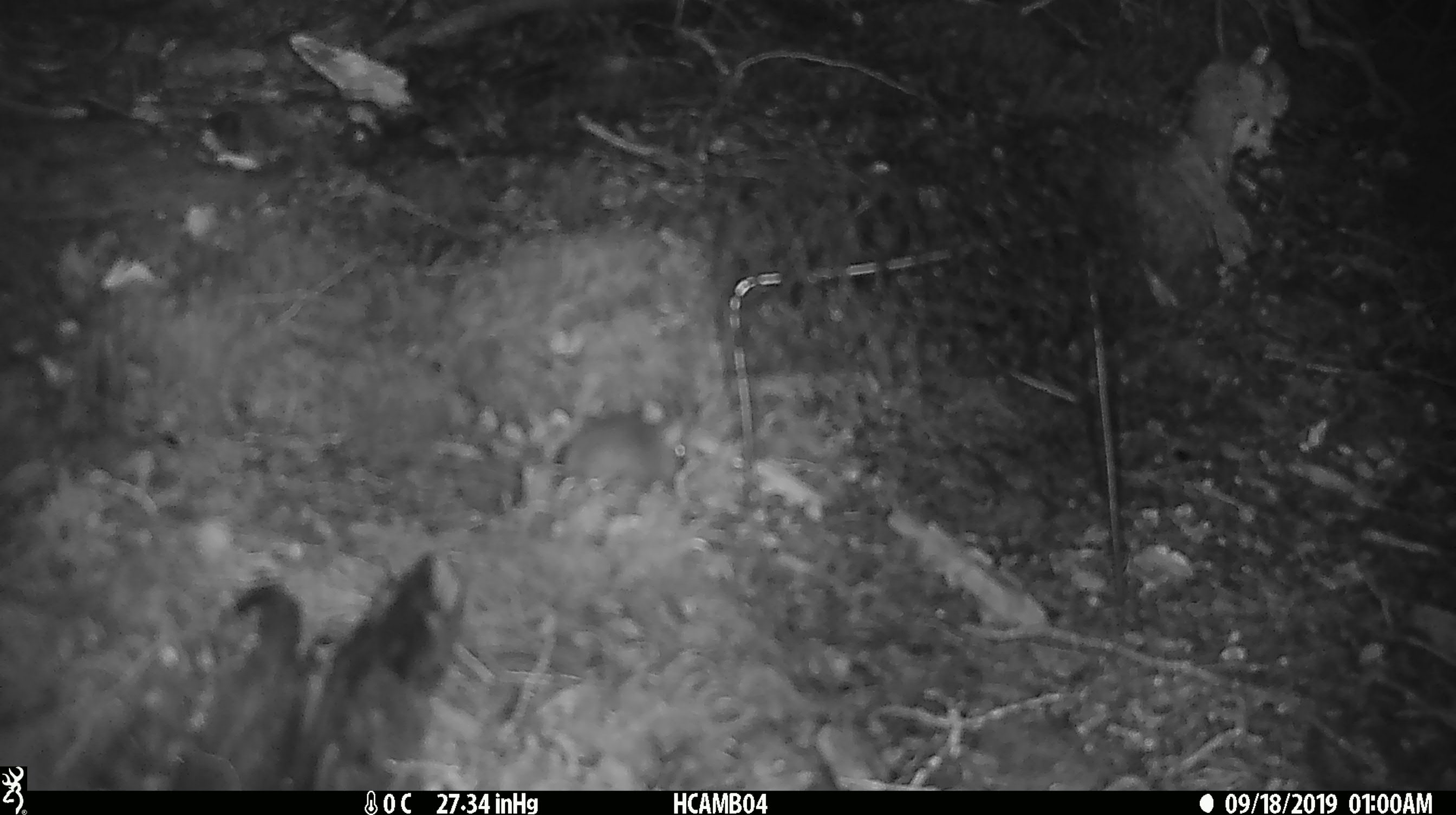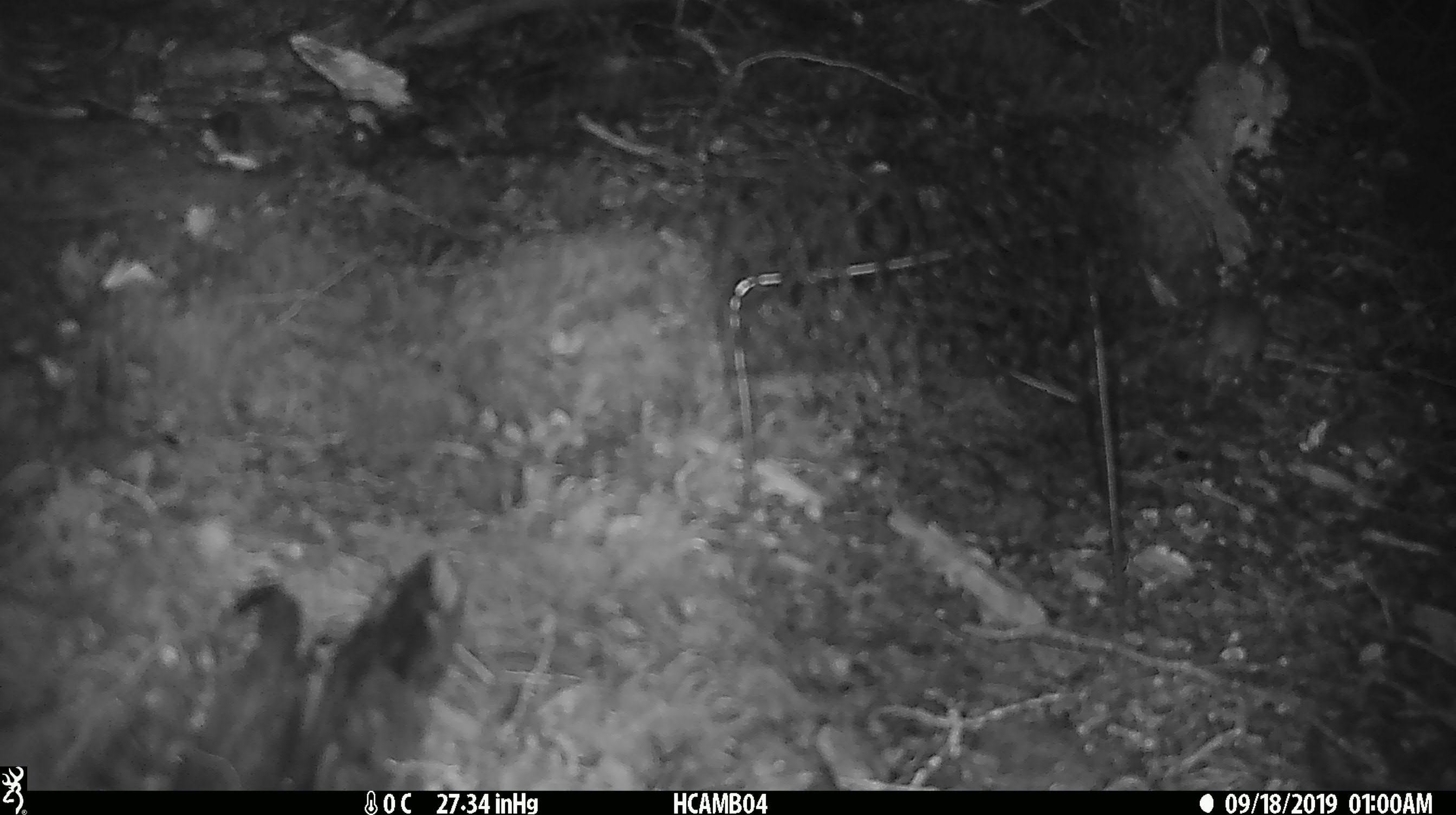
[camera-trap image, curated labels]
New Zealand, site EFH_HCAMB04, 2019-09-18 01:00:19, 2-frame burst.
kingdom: Animalia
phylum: Chordata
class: Mammalia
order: Rodentia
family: Muridae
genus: Mus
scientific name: Mus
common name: mouse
Mouse (Mus).